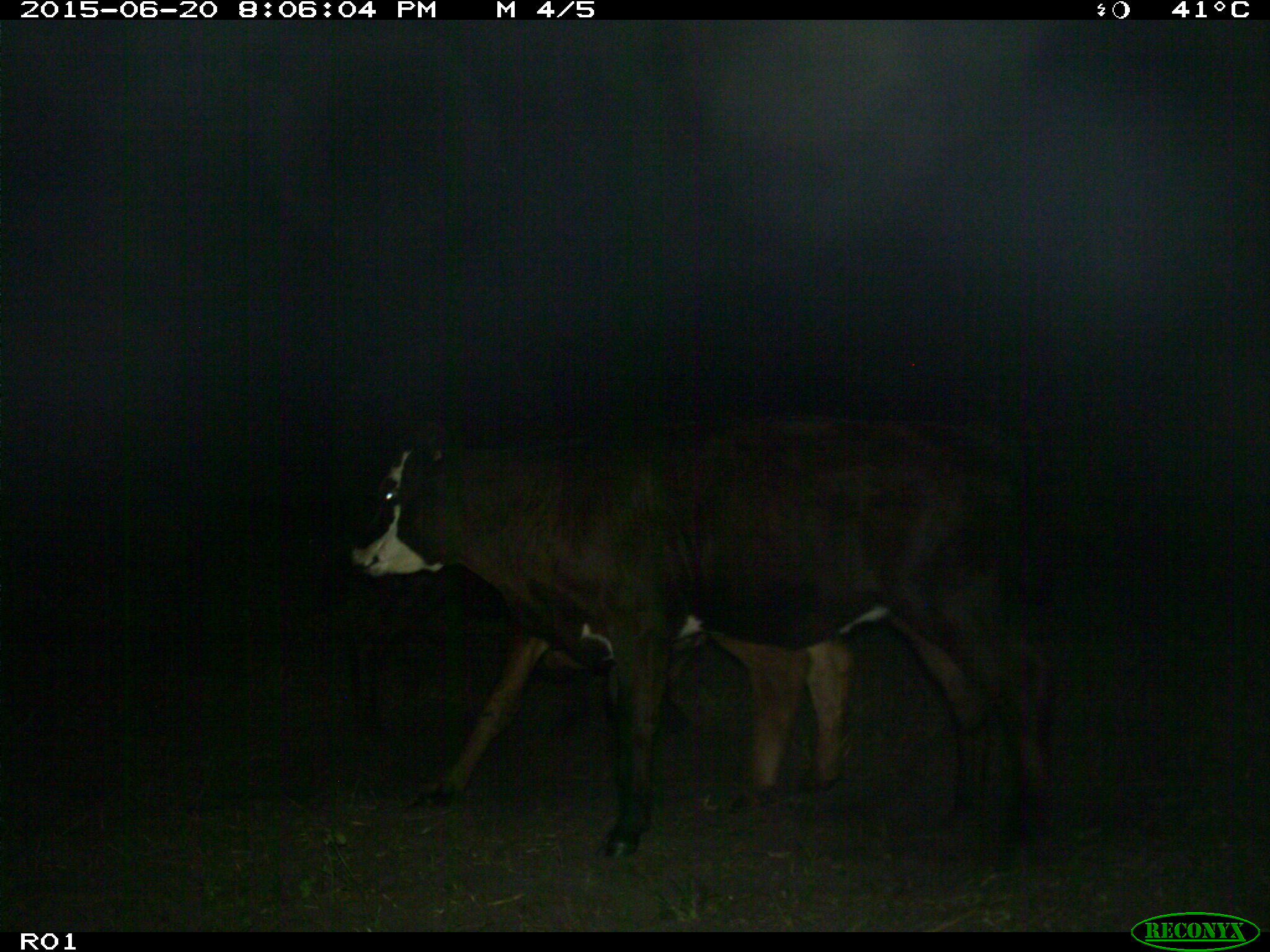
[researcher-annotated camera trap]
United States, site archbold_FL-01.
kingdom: Animalia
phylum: Chordata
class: Mammalia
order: Artiodactyla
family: Bovidae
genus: Bos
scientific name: Bos taurus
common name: domestic cow